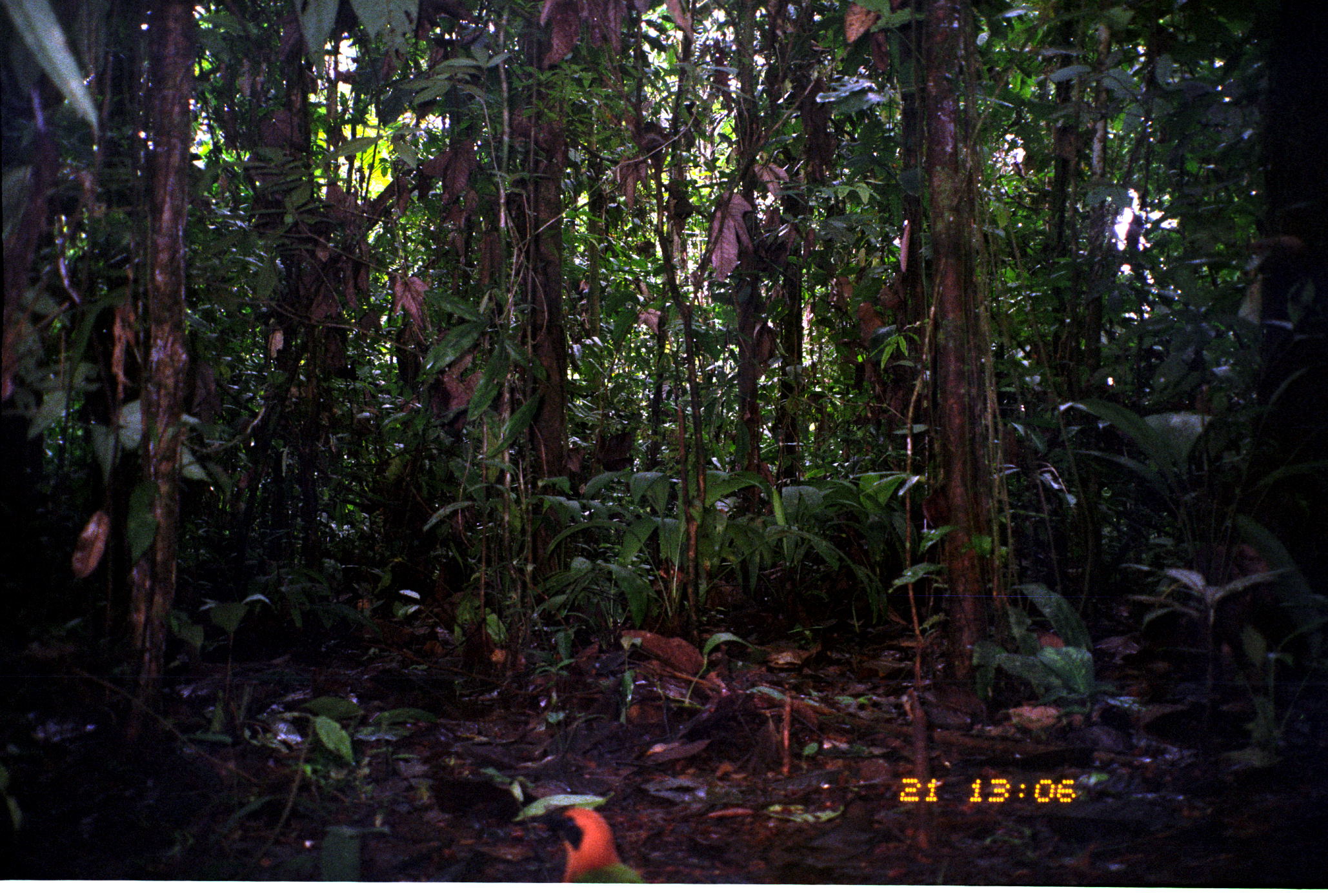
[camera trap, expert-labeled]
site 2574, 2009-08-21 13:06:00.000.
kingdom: Animalia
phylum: Chordata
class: Aves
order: Coraciiformes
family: Momotidae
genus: Baryphthengus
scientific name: Baryphthengus martii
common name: rufous motmot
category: barypthengus martii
Barypthengus martii (rufous motmot) (Baryphthengus martii).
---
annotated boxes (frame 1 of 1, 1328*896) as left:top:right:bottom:
barypthengus martii: 514:804:646:883